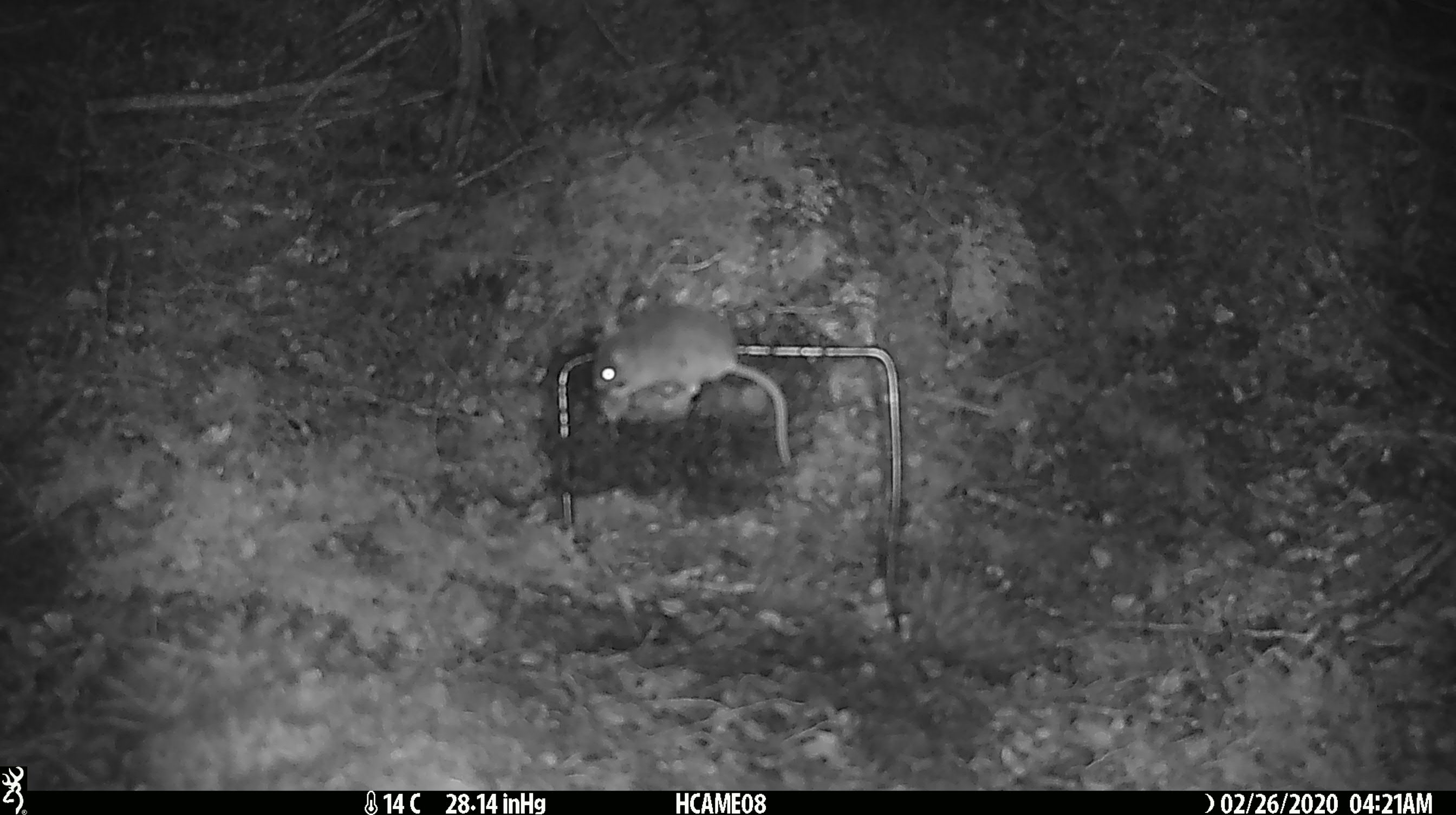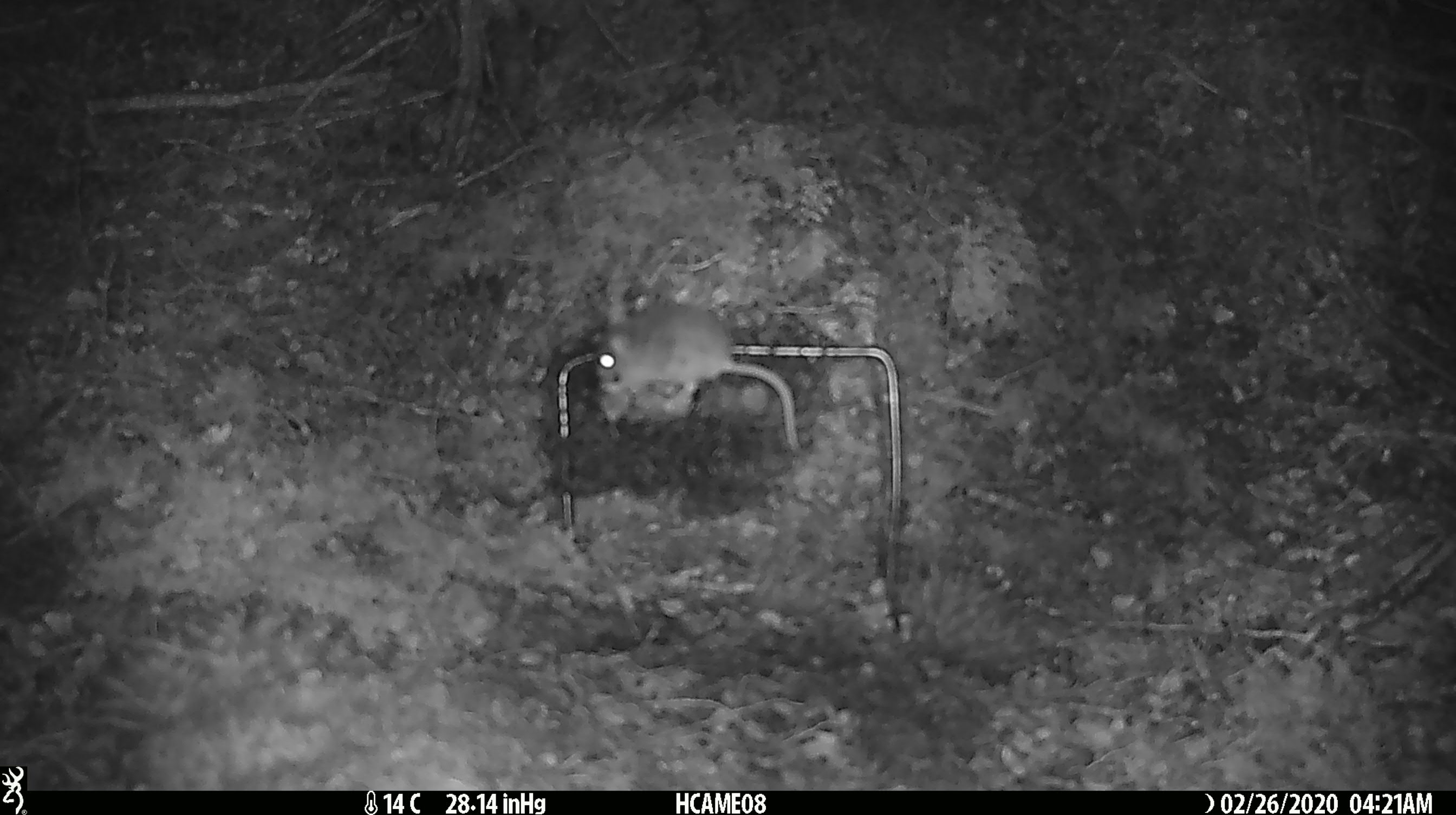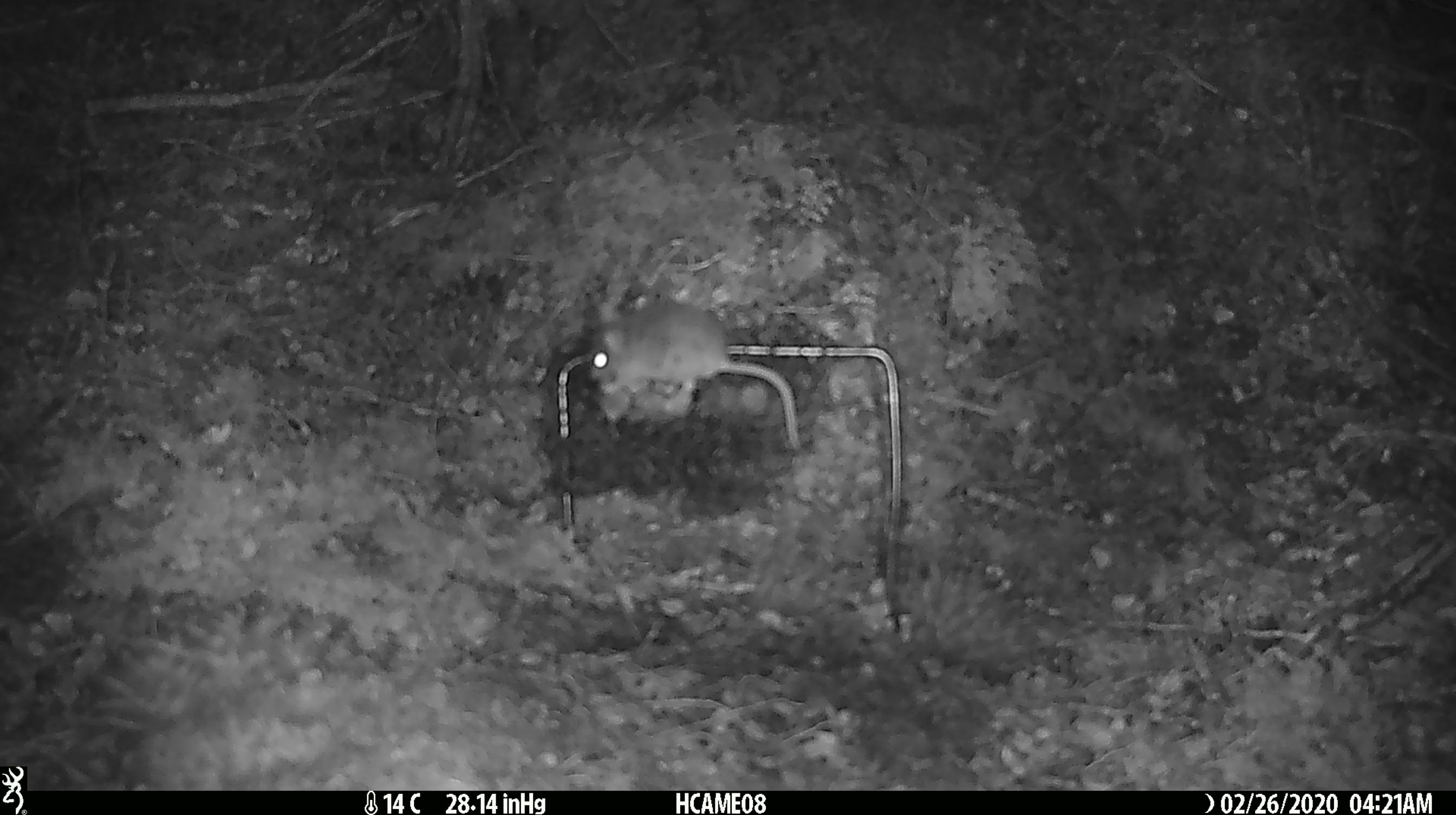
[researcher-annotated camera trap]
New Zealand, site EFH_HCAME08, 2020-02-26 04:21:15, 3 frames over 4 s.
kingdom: Animalia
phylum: Chordata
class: Mammalia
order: Rodentia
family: Muridae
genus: Mus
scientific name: Mus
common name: mouse